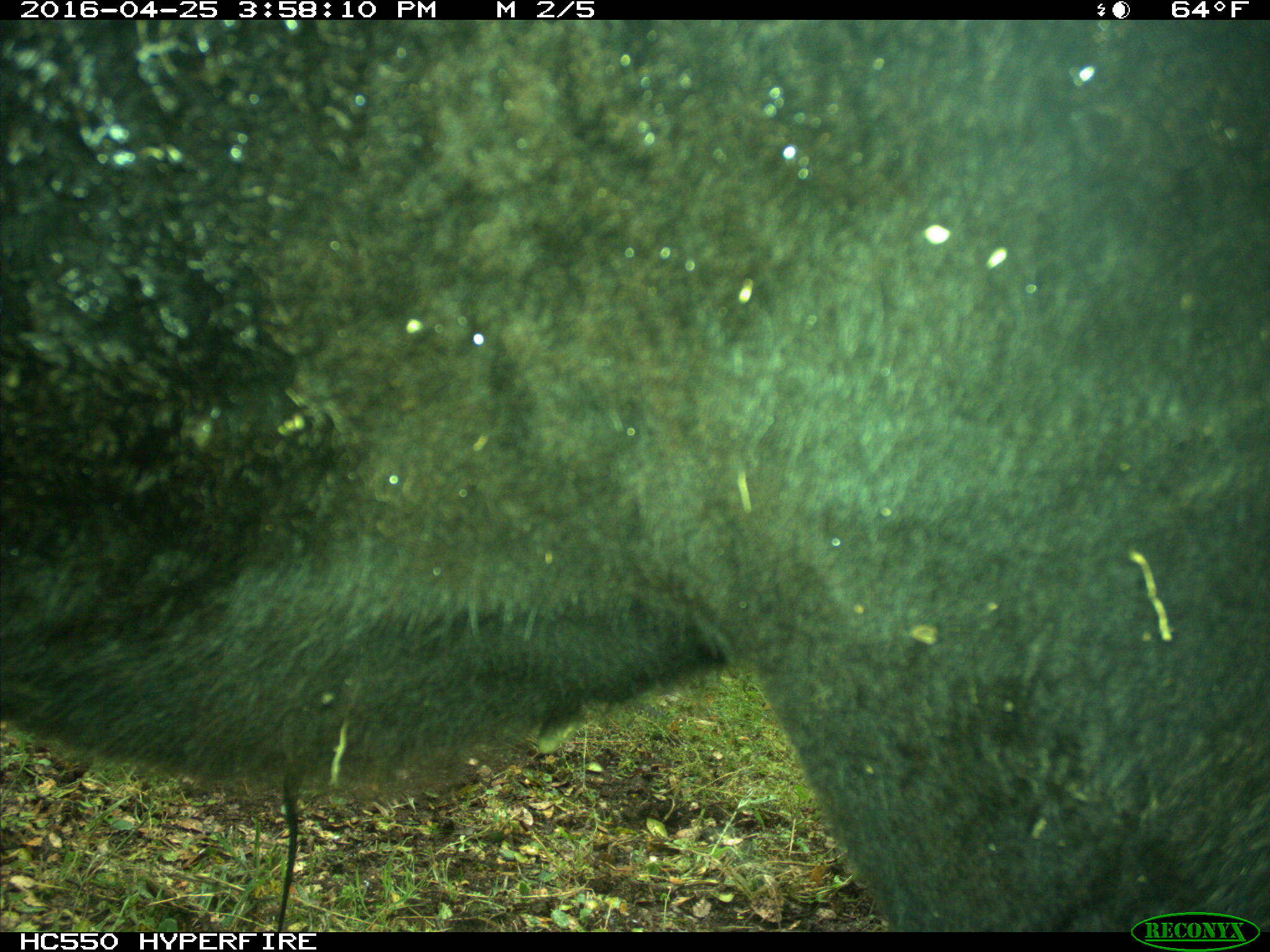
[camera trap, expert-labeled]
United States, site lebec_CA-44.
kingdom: Animalia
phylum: Chordata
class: Mammalia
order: Artiodactyla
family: Bovidae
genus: Bos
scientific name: Bos taurus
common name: domestic cow